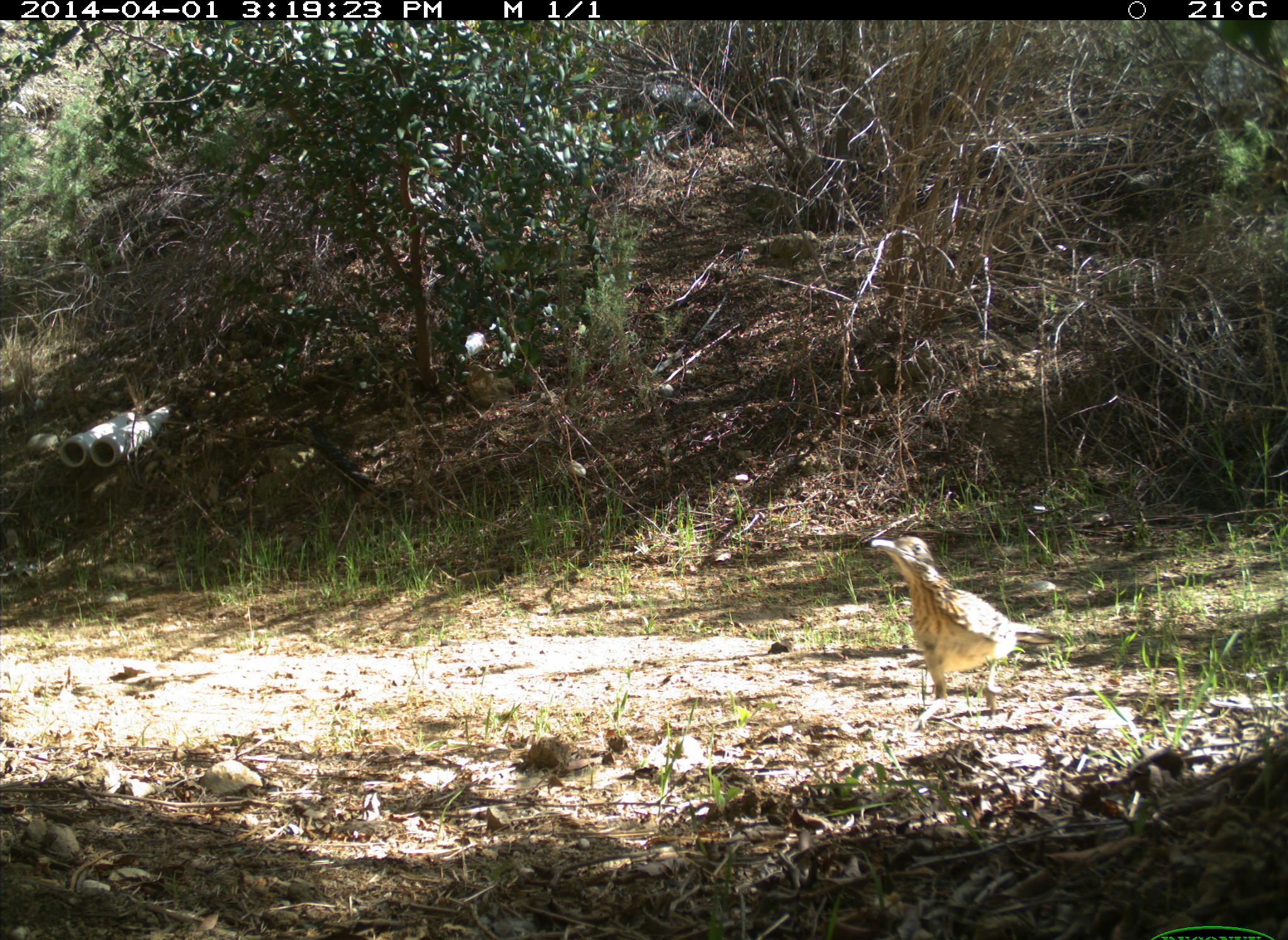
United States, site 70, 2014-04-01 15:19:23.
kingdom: Animalia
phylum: Chordata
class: Aves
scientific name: Aves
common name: bird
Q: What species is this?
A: Bird (Aves).